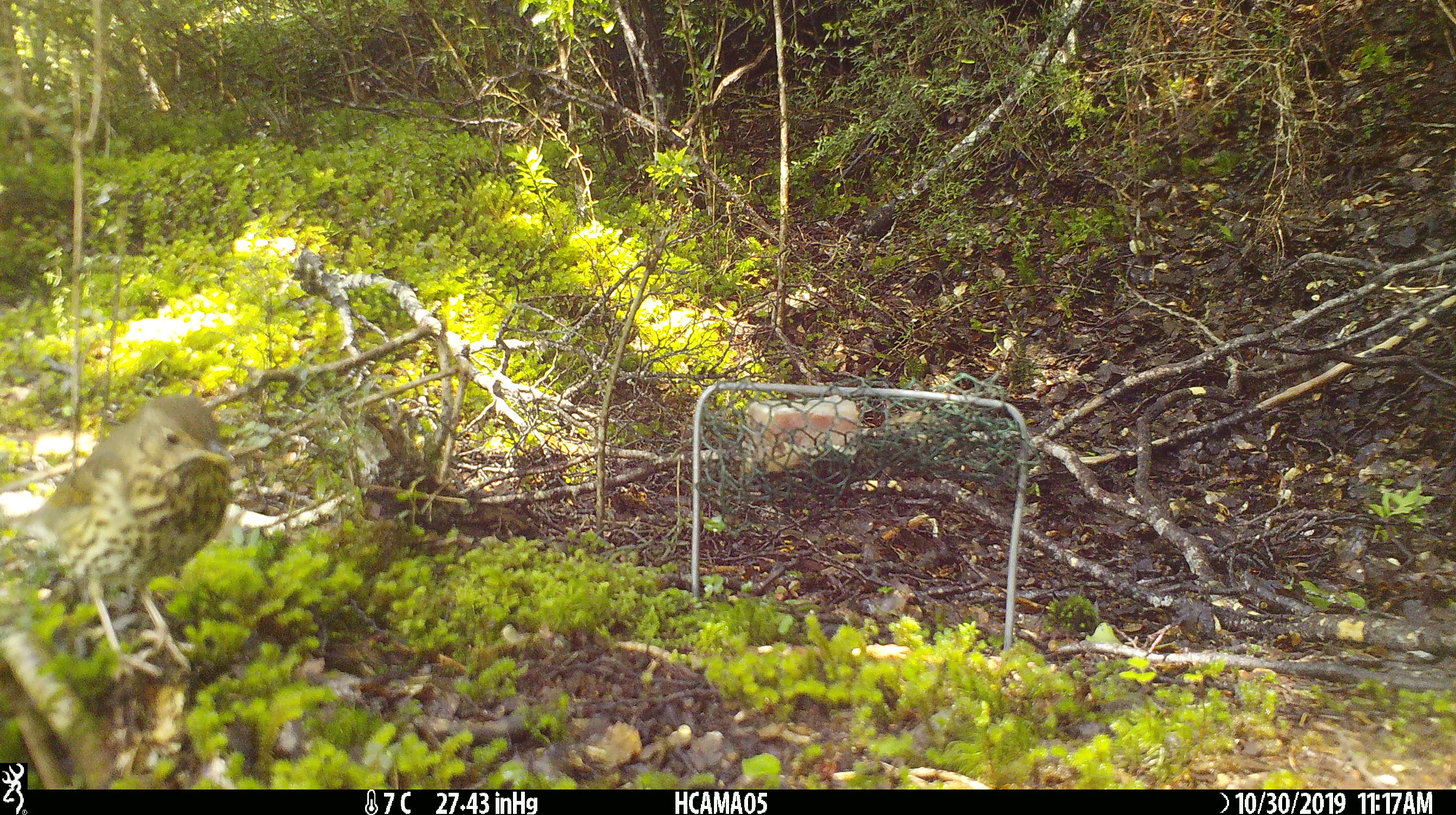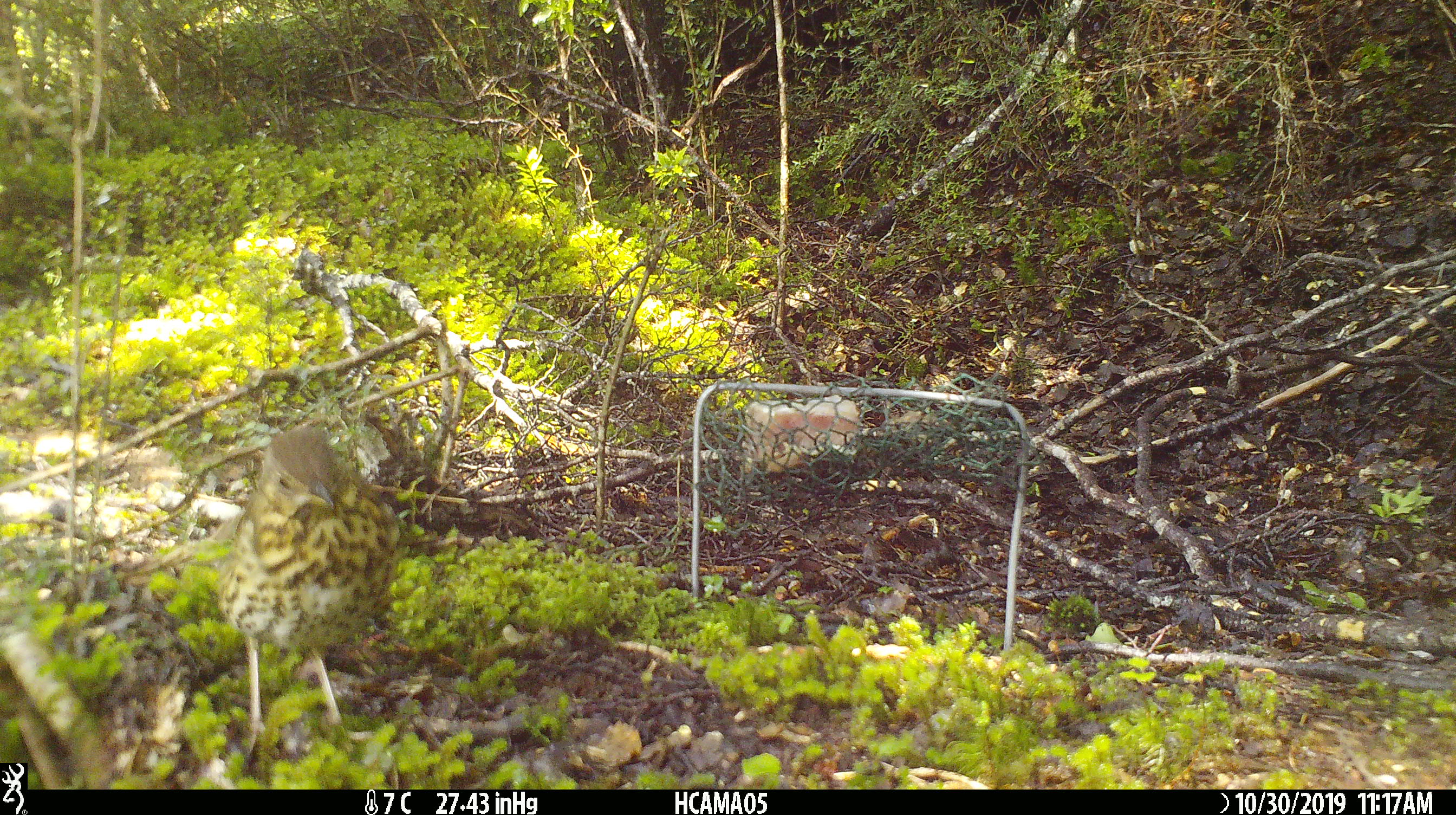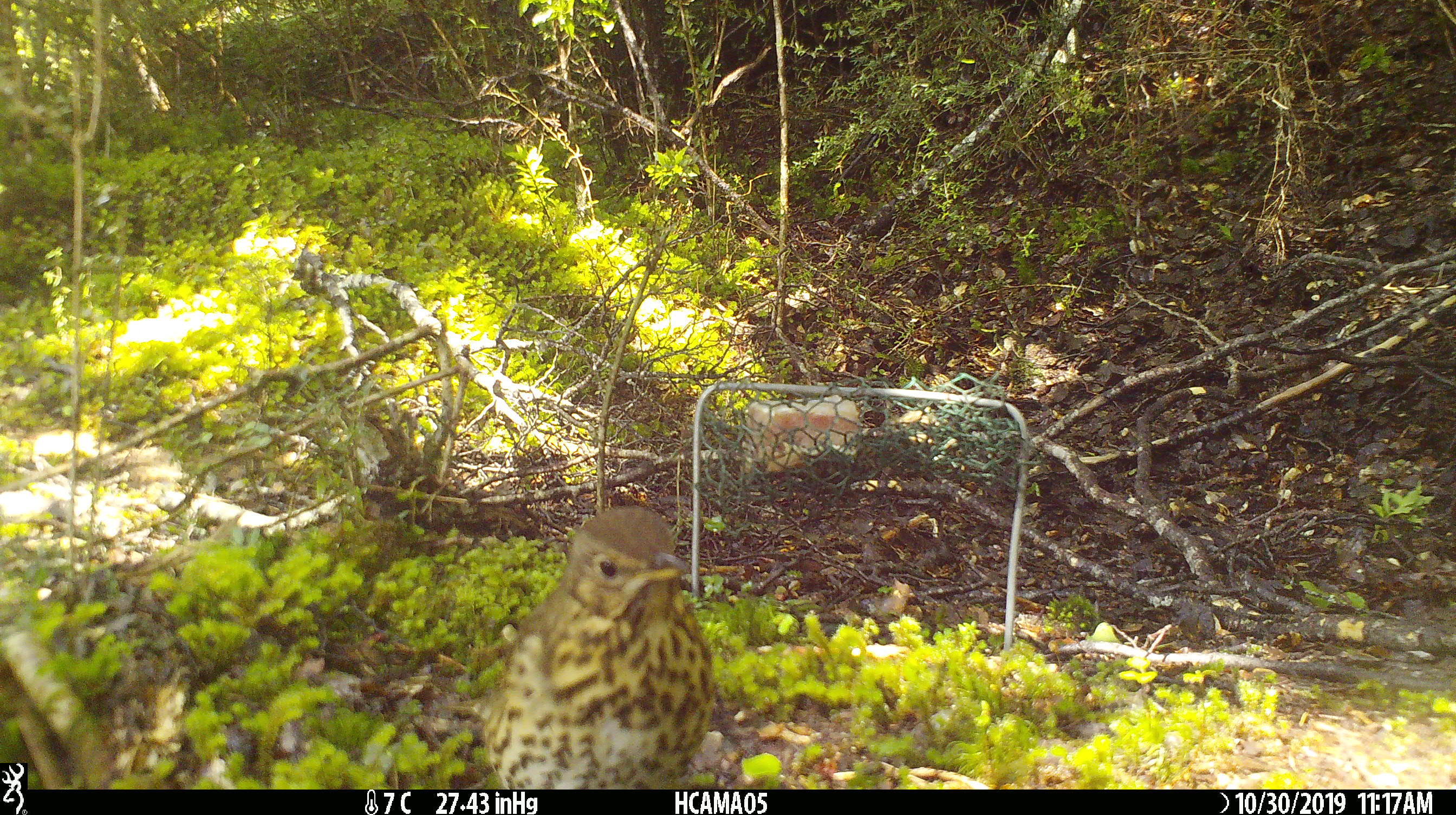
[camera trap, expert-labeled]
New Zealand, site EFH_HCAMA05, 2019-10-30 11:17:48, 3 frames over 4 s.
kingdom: Animalia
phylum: Chordata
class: Aves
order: Passeriformes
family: Turdidae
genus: Turdus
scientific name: Turdus philomelos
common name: song thrush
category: thrush